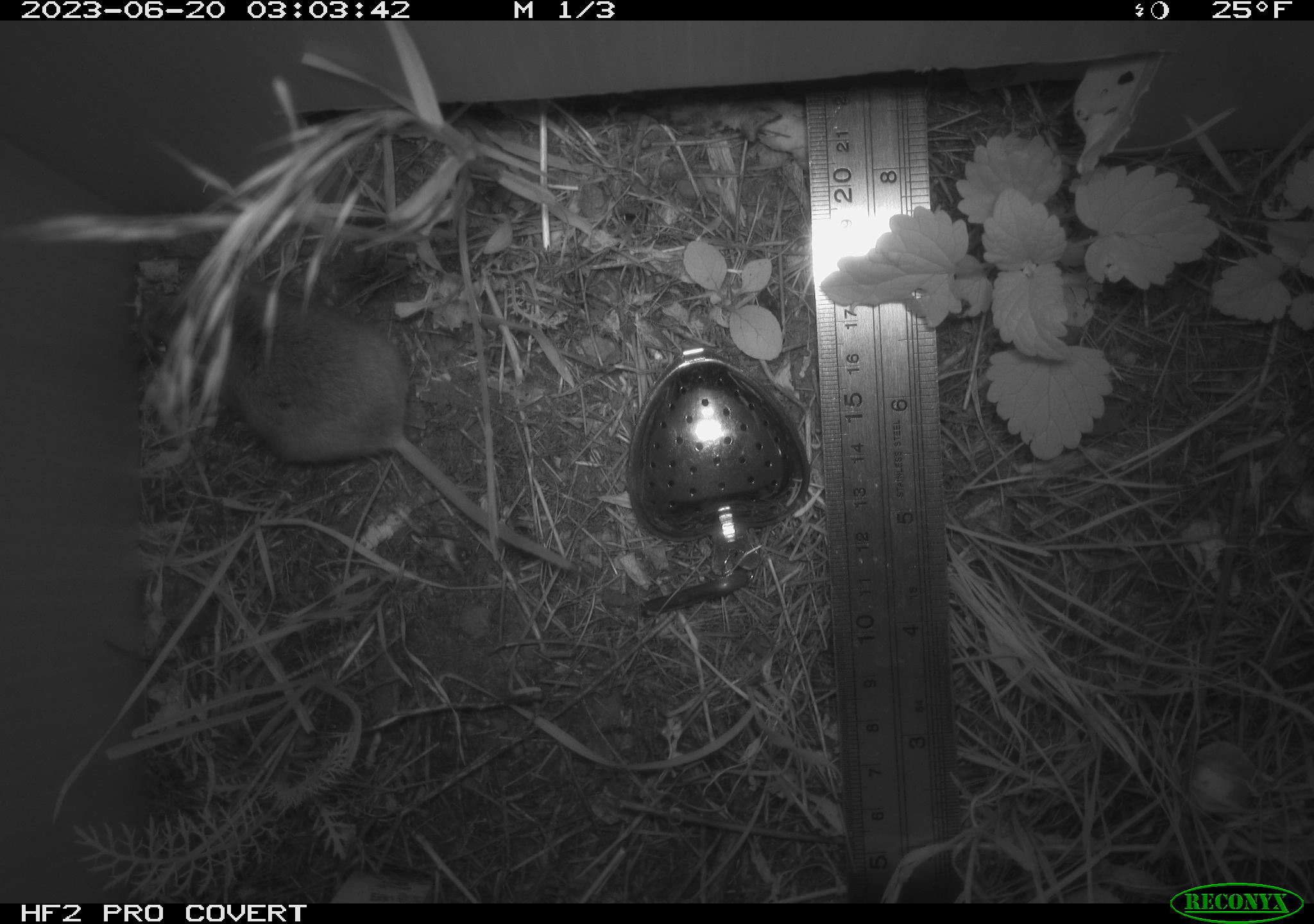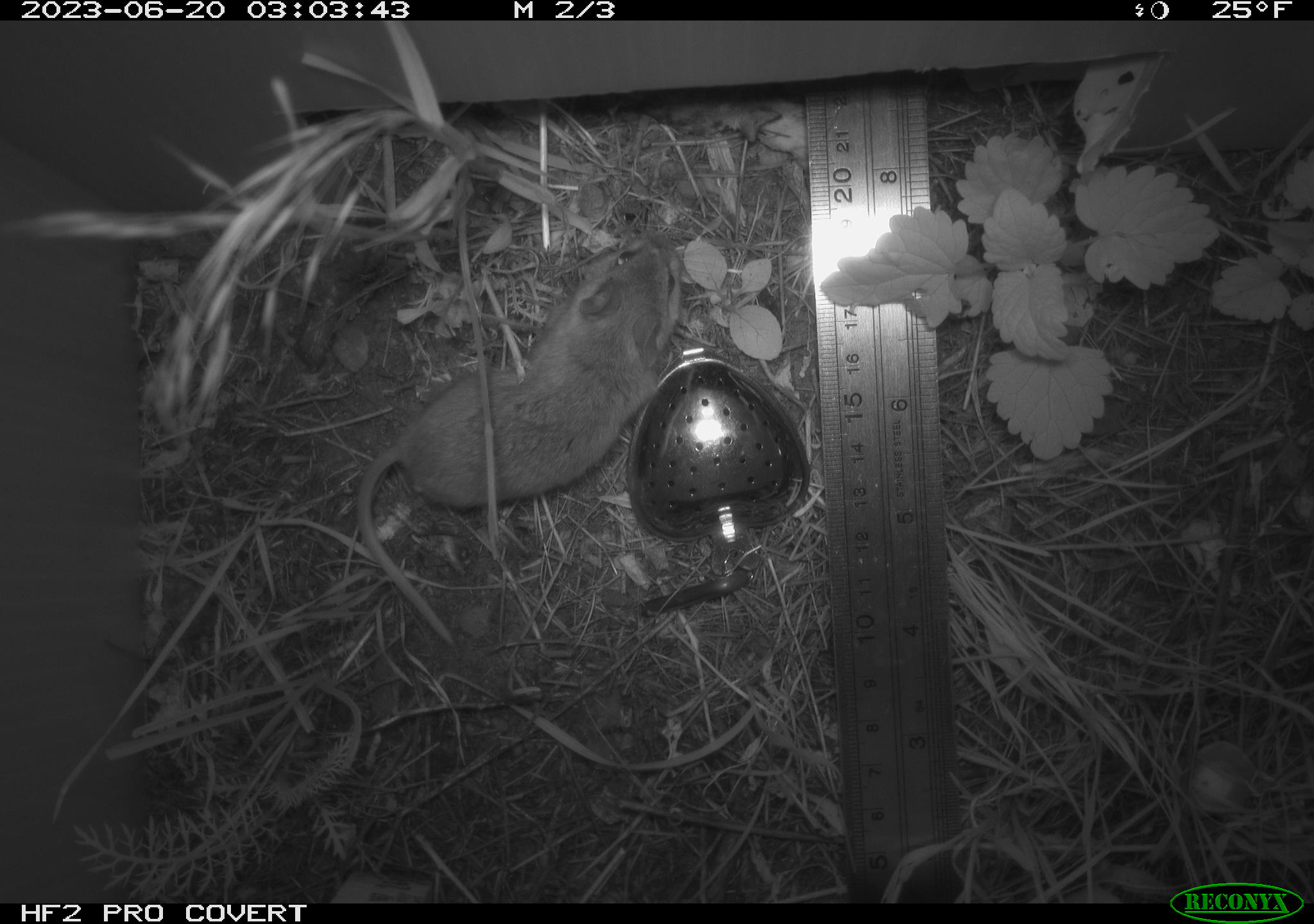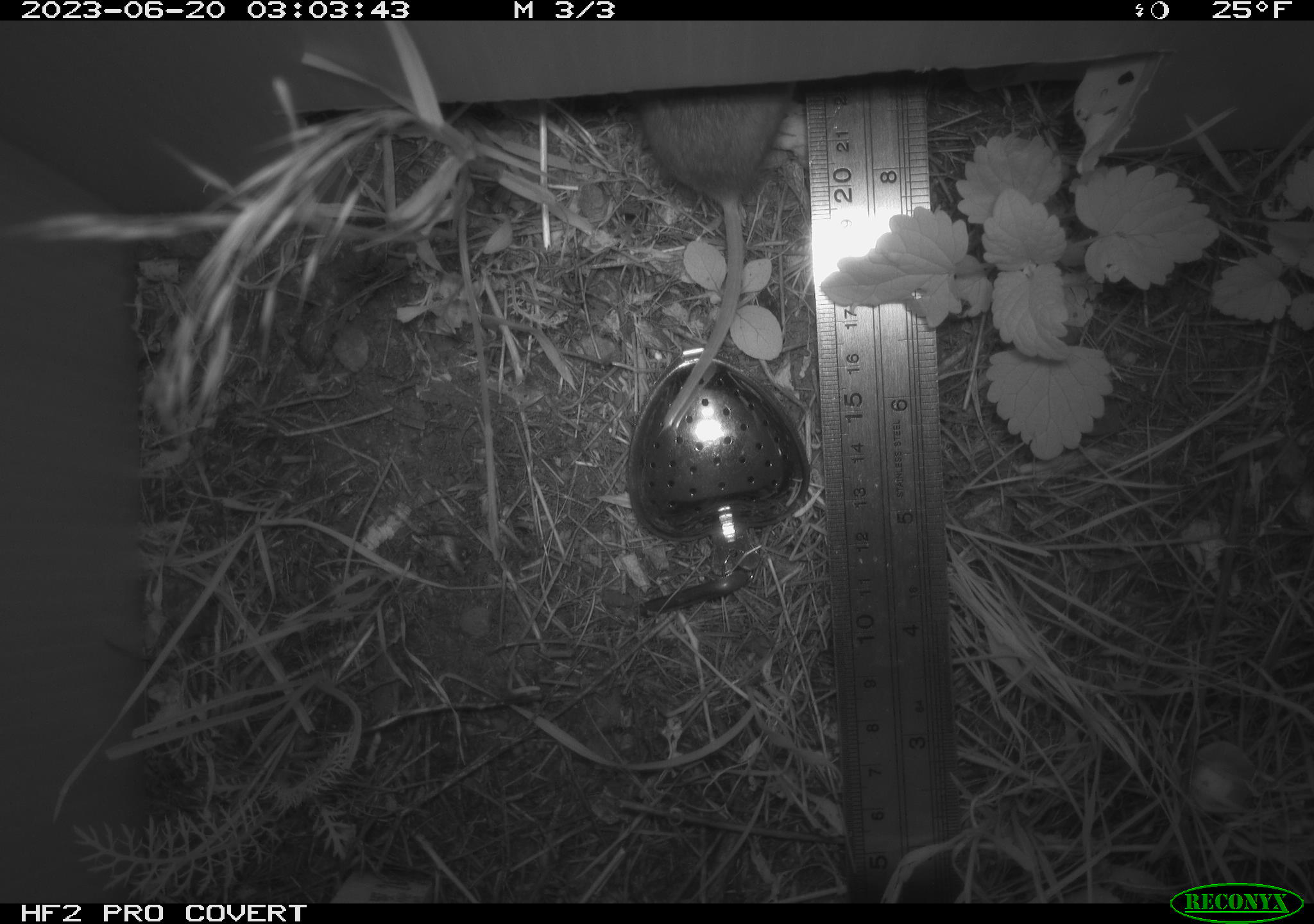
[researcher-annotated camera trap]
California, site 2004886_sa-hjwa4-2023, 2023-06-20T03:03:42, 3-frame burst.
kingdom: Animalia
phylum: Chordata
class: Mammalia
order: Rodentia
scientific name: Rodentia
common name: mouse species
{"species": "mouse species (Rodentia)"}